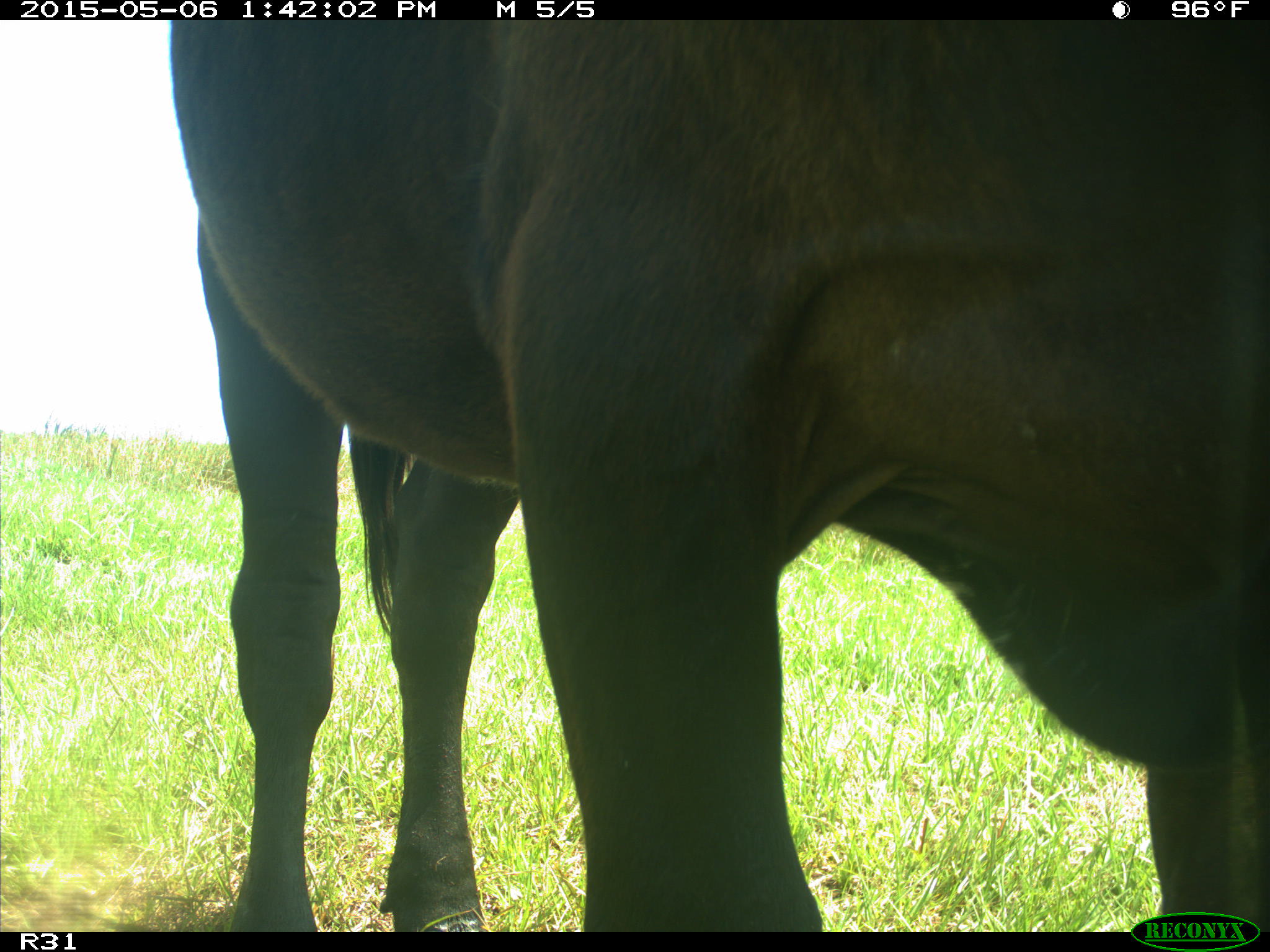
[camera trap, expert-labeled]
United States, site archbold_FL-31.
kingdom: Animalia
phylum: Chordata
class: Mammalia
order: Artiodactyla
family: Bovidae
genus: Bos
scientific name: Bos taurus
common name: domestic cow